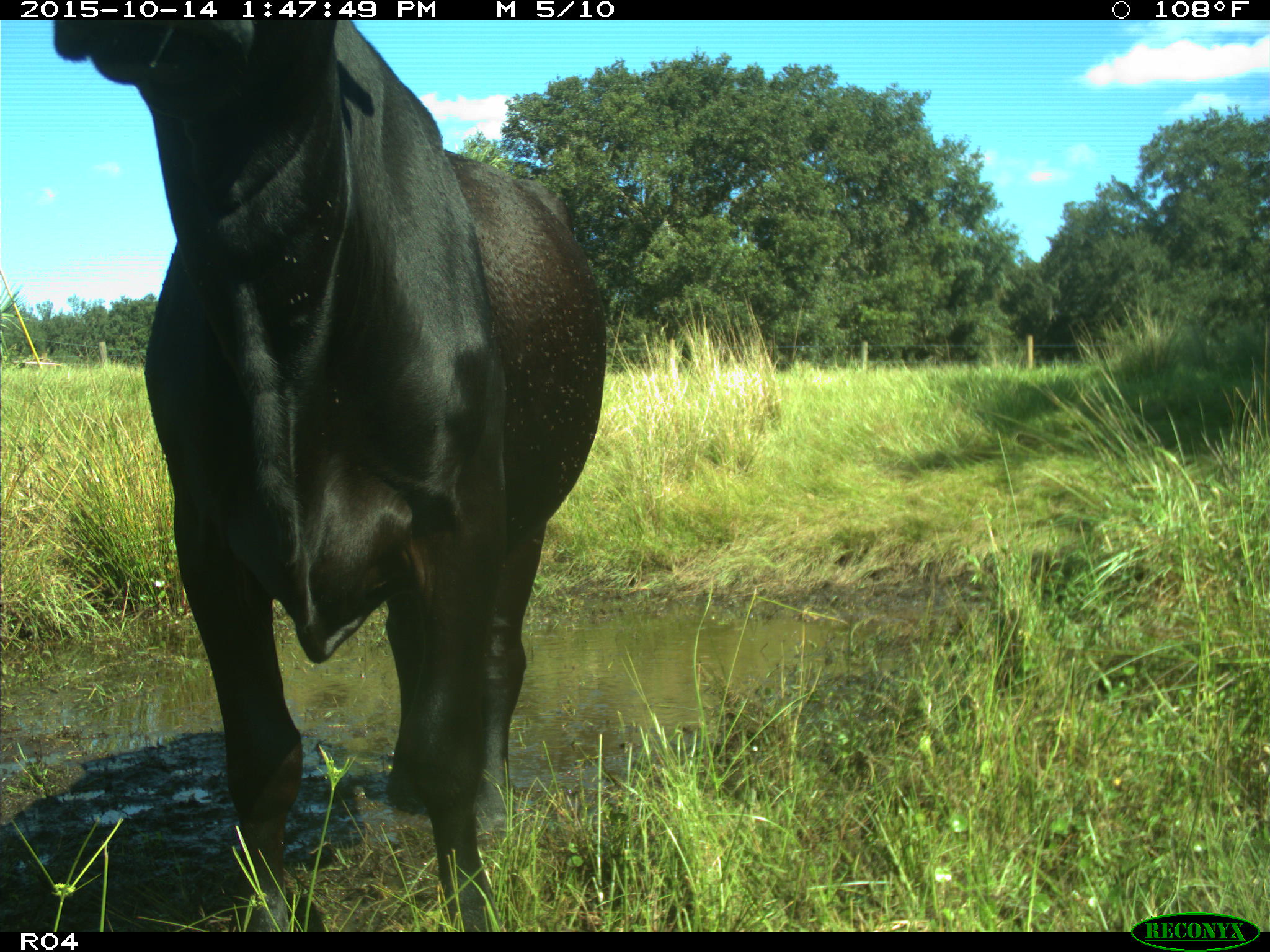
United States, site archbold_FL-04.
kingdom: Animalia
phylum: Chordata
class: Mammalia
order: Artiodactyla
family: Bovidae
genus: Bos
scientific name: Bos taurus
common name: domestic cow